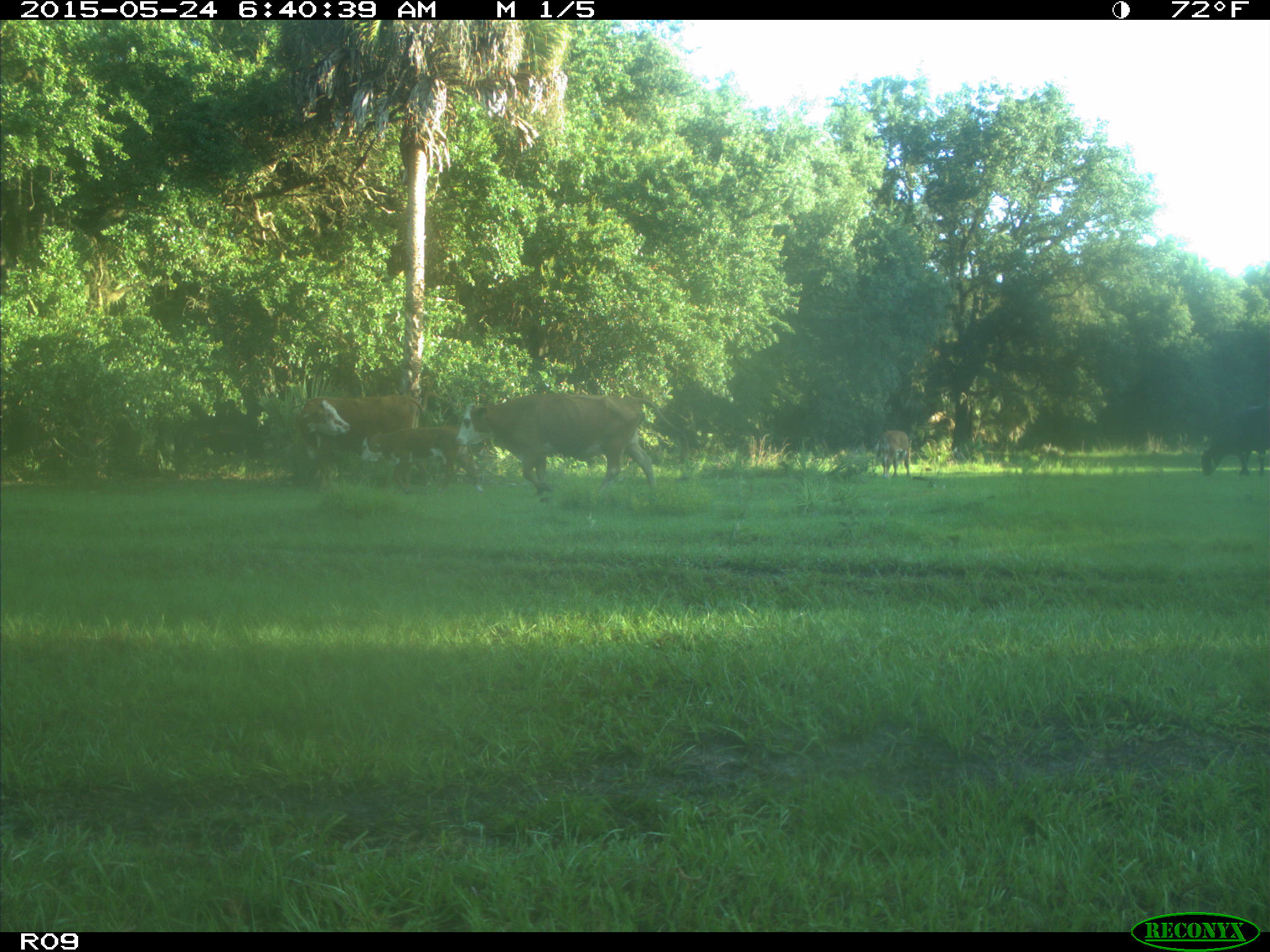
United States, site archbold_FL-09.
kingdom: Animalia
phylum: Chordata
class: Mammalia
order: Artiodactyla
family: Bovidae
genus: Bos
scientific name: Bos taurus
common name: domestic cow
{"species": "Bos taurus (domestic cow)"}